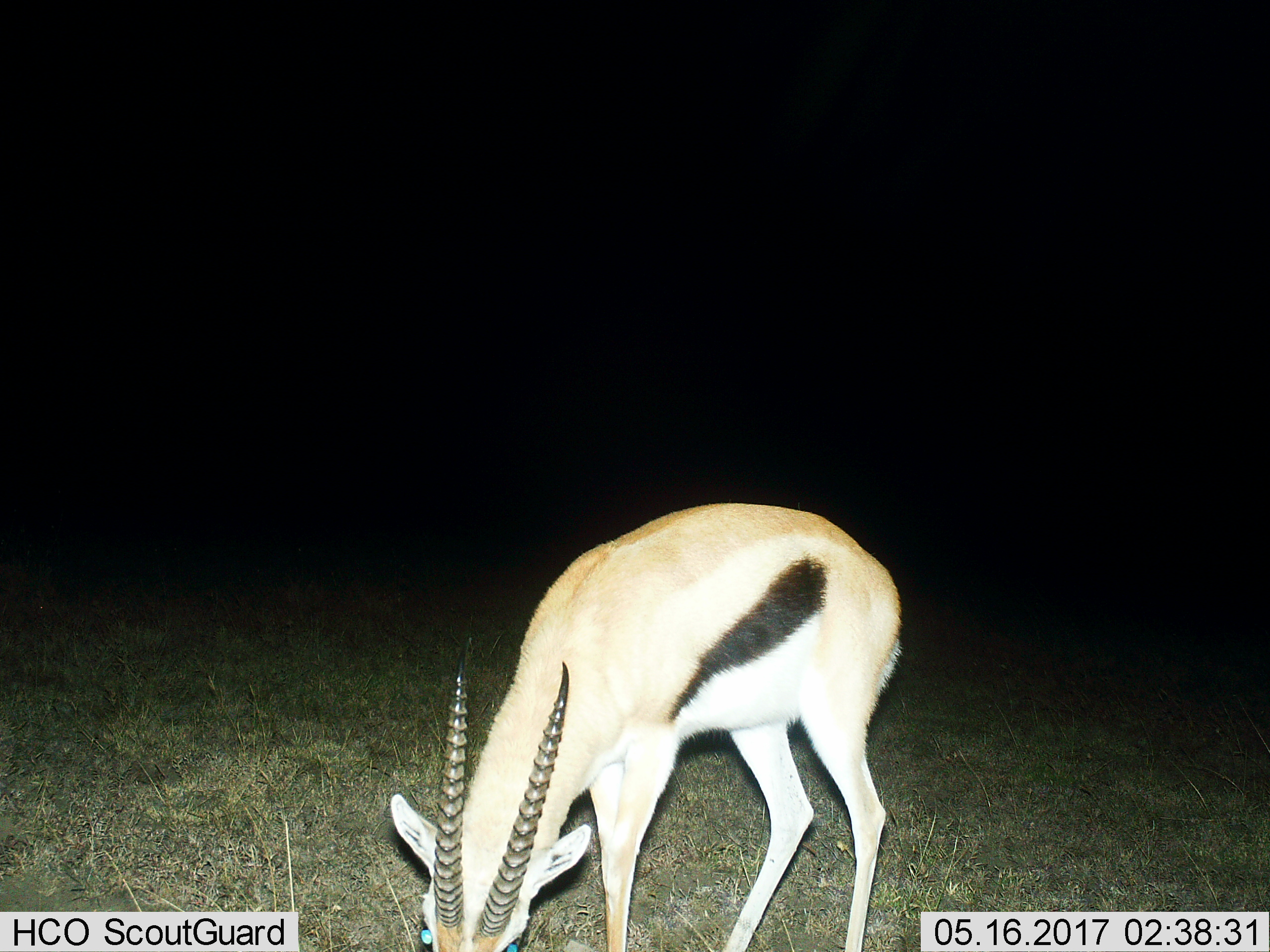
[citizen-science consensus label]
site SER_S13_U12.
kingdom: Animalia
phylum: Chordata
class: Mammalia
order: Artiodactyla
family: Bovidae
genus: Eudorcas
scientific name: Eudorcas thomsonii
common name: thomson's gazelle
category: gazellethomsons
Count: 1.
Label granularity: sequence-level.